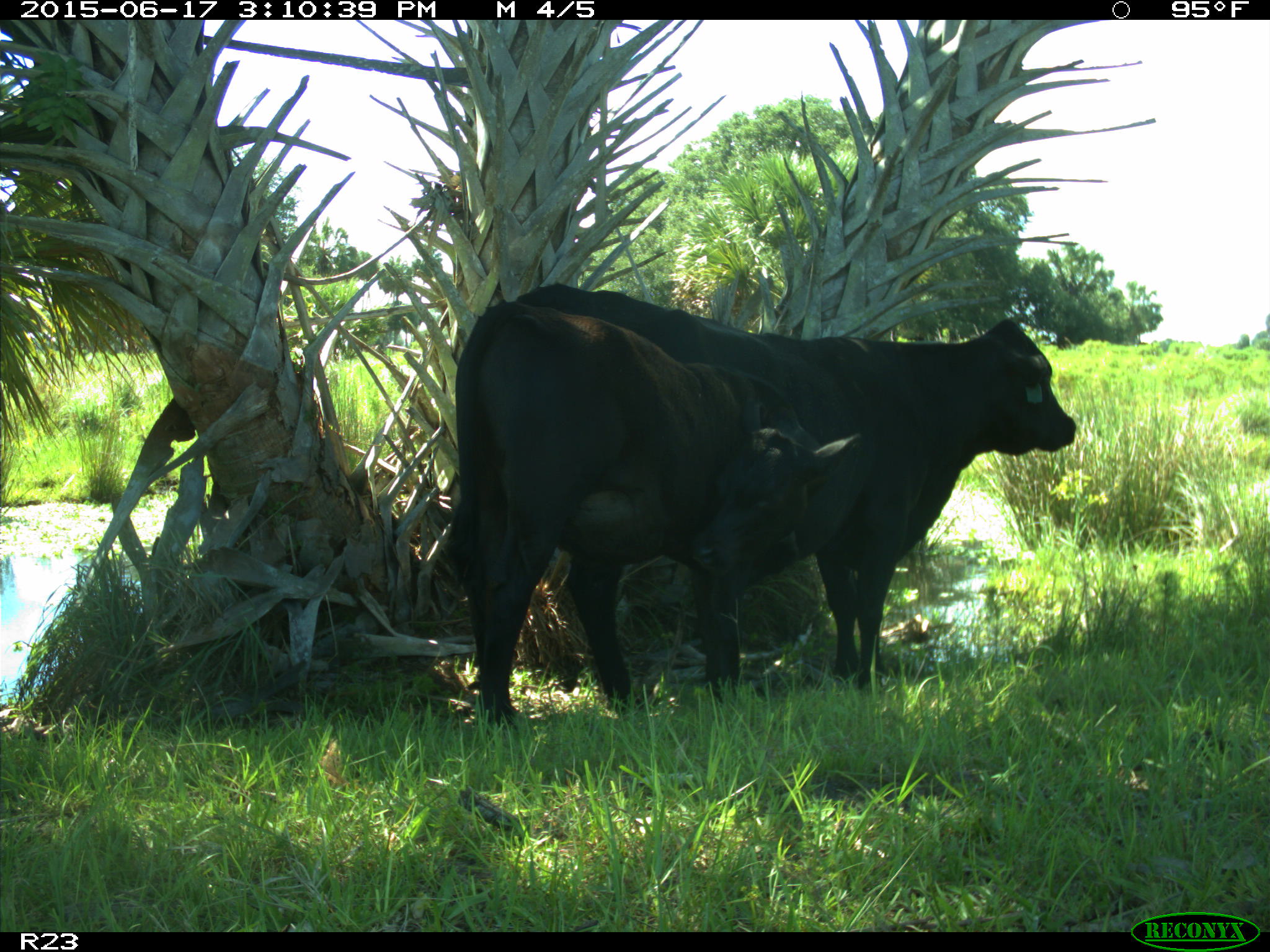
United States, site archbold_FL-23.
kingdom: Animalia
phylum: Chordata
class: Mammalia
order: Artiodactyla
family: Bovidae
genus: Bos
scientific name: Bos taurus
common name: domestic cow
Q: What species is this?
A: Bos taurus (domestic cow).